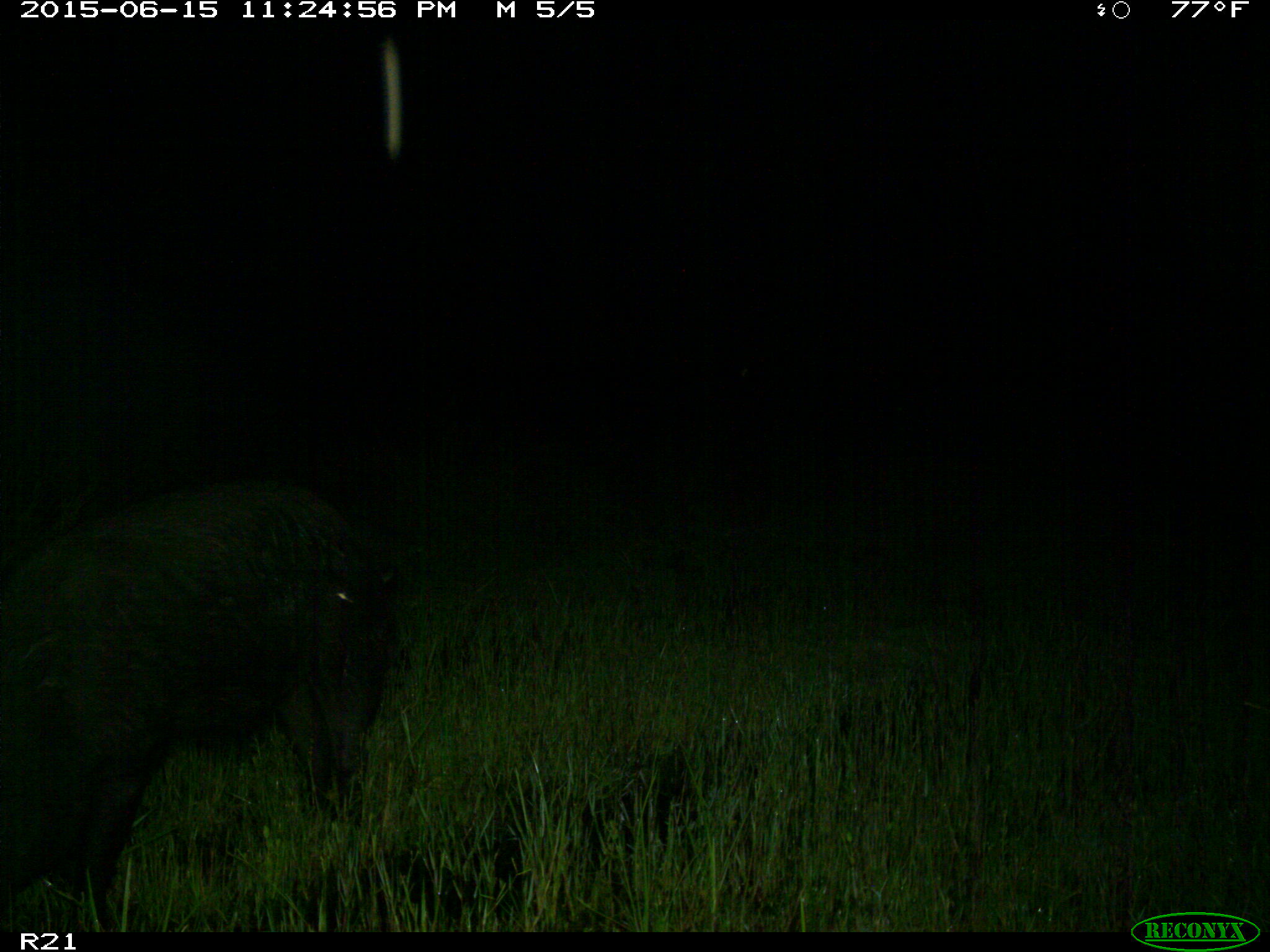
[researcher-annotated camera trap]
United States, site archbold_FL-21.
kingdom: Animalia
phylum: Chordata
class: Mammalia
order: Artiodactyla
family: Suidae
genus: Sus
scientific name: Sus scrofa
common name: wild boar